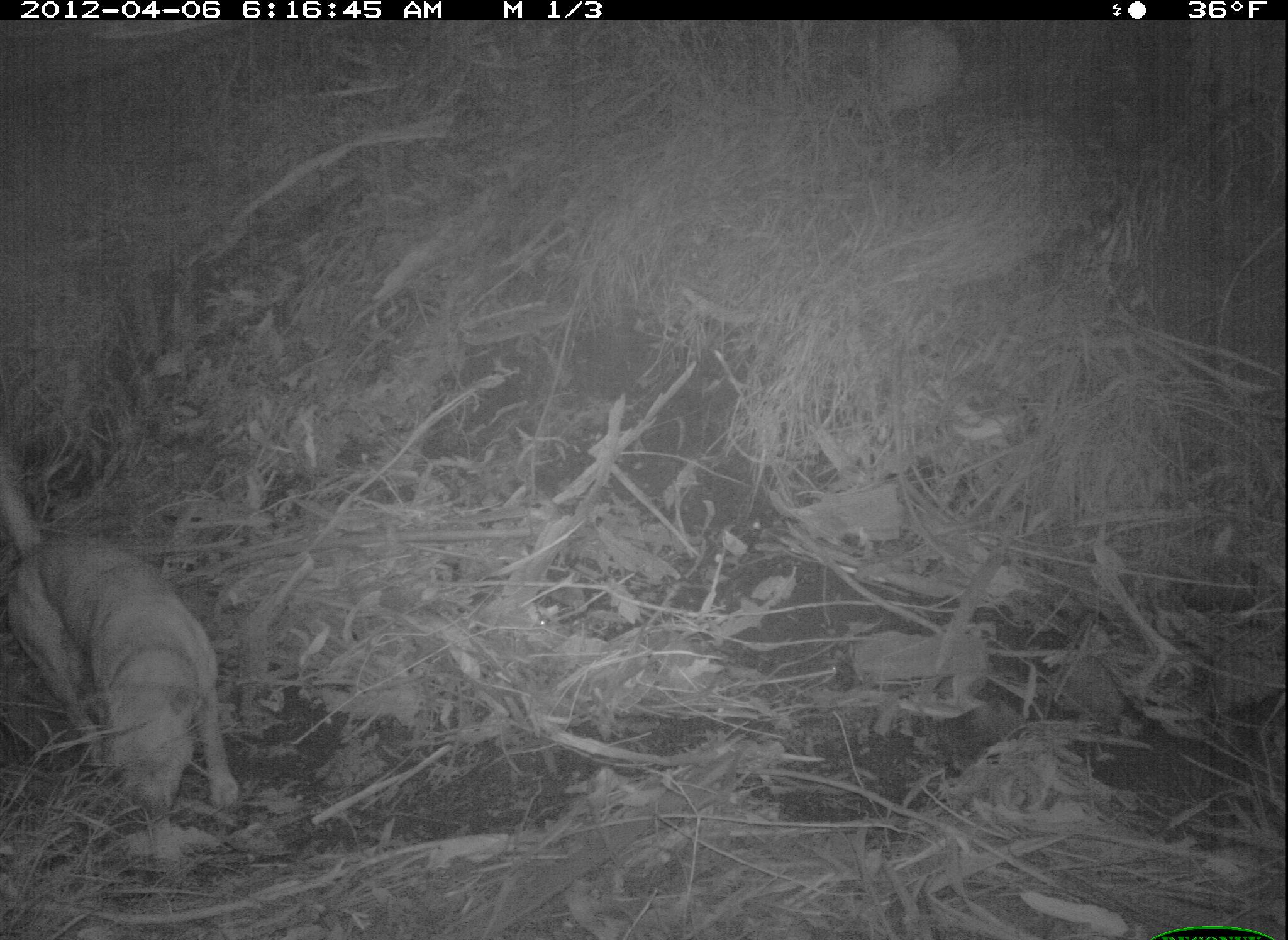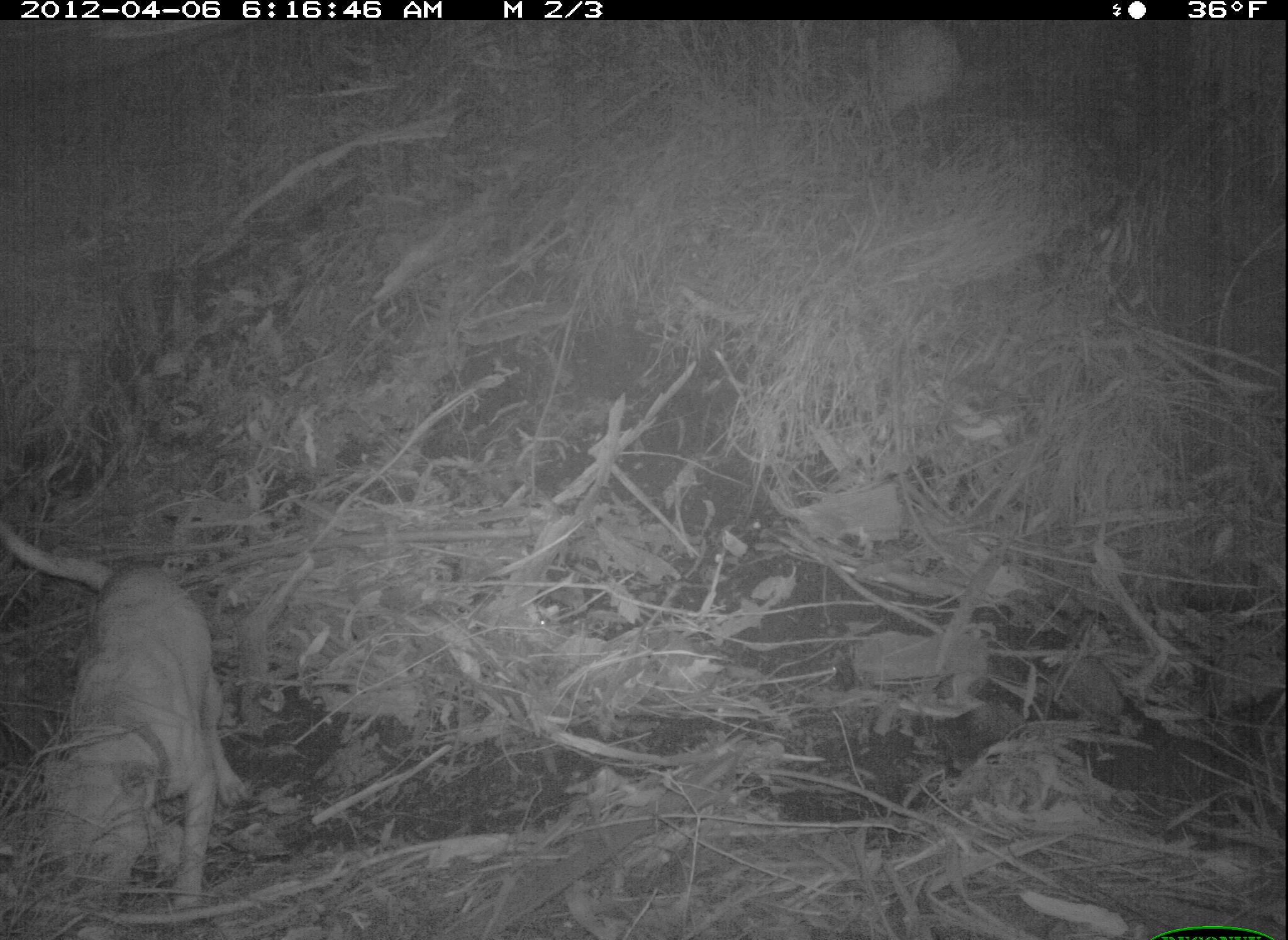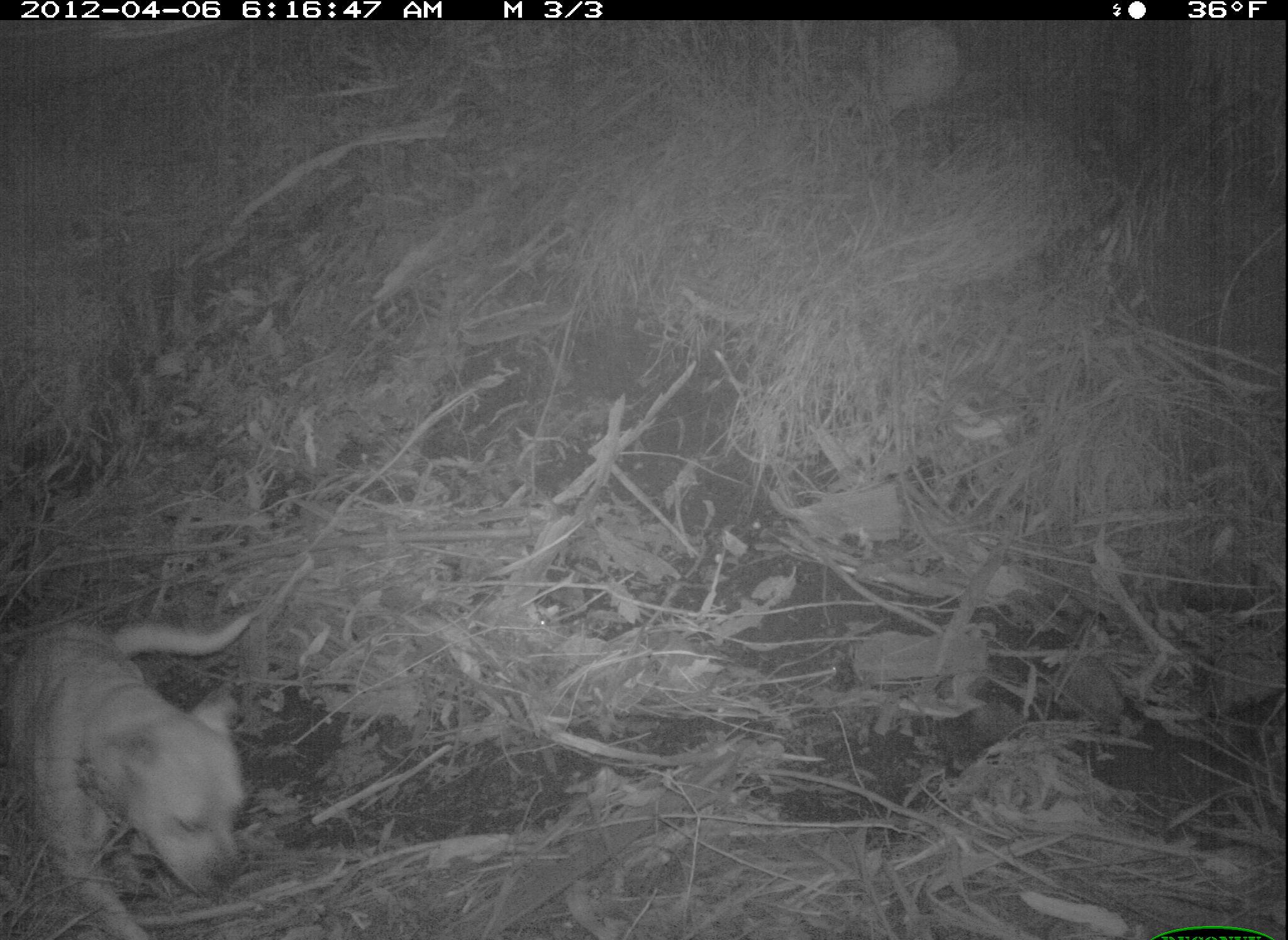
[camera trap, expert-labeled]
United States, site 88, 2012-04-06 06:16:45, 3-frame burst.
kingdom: Animalia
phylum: Chordata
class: Mammalia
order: Carnivora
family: Canidae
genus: Canis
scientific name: Canis familiaris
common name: domestic dog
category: dog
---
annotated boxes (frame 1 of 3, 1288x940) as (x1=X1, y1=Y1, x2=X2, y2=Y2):
dog: (x1=8, y1=472, x2=279, y2=839)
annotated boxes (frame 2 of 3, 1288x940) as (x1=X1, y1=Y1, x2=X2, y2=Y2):
dog: (x1=10, y1=501, x2=267, y2=916)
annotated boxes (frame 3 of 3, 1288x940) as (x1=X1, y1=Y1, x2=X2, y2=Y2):
dog: (x1=5, y1=583, x2=291, y2=937)